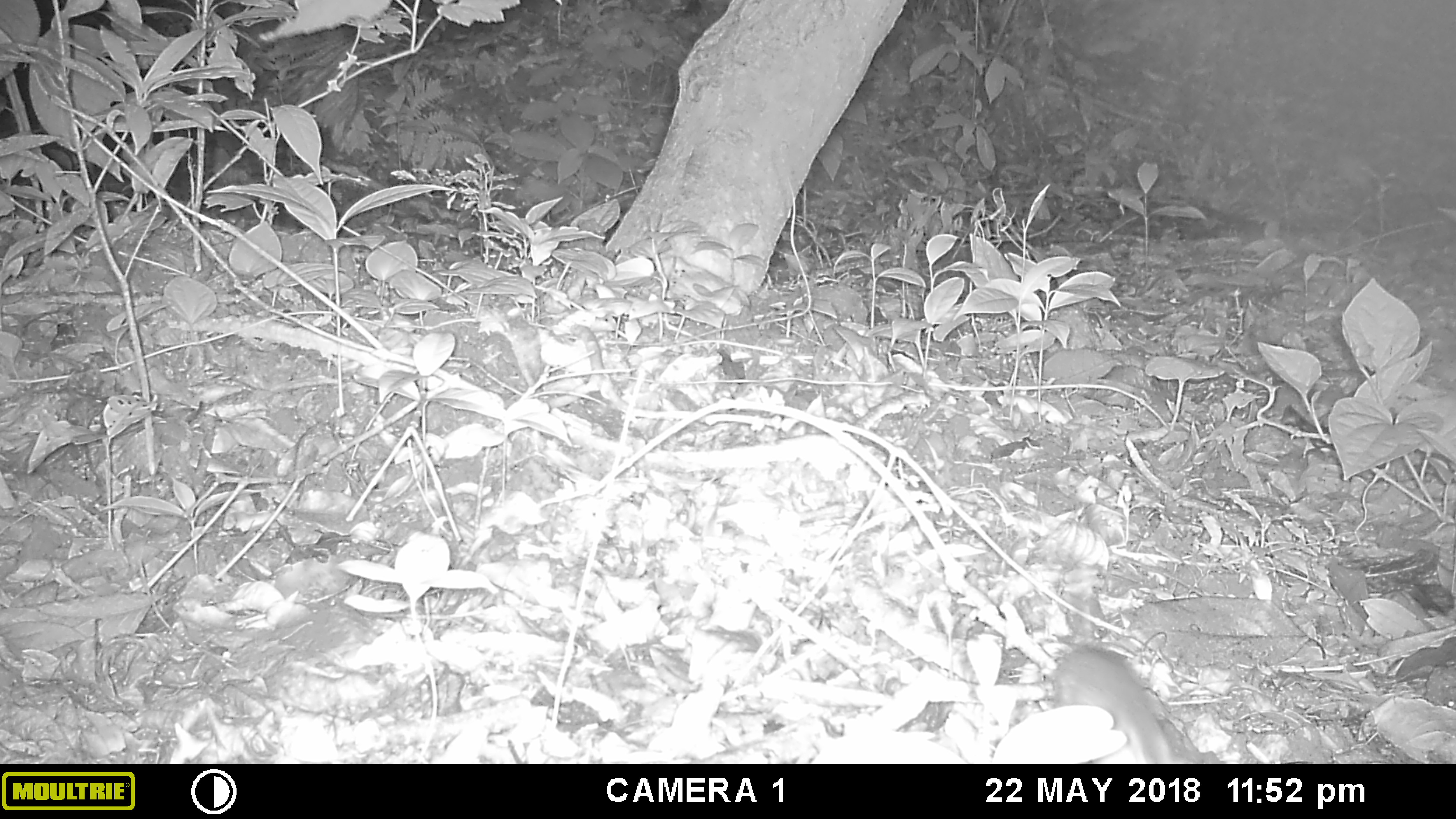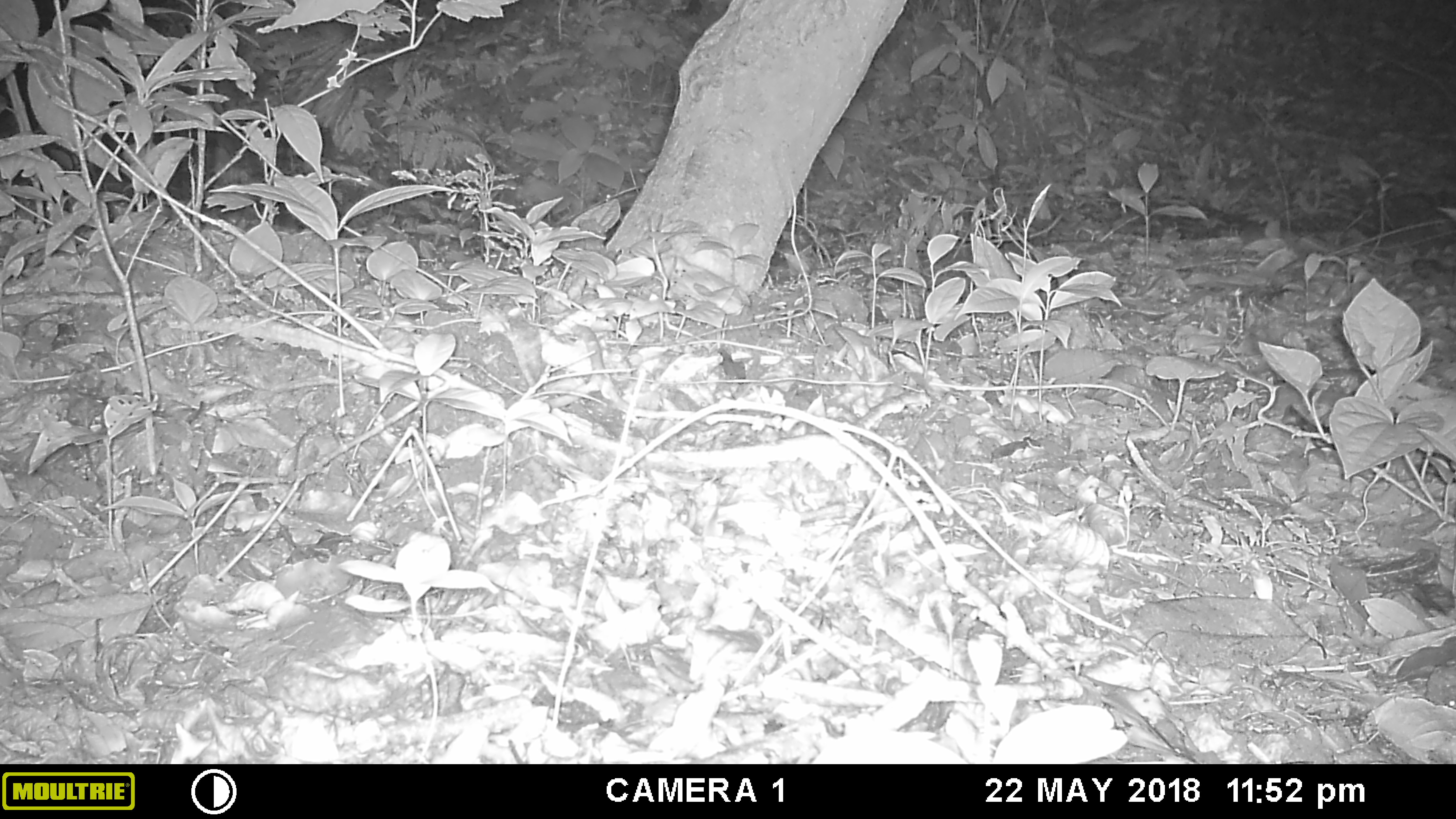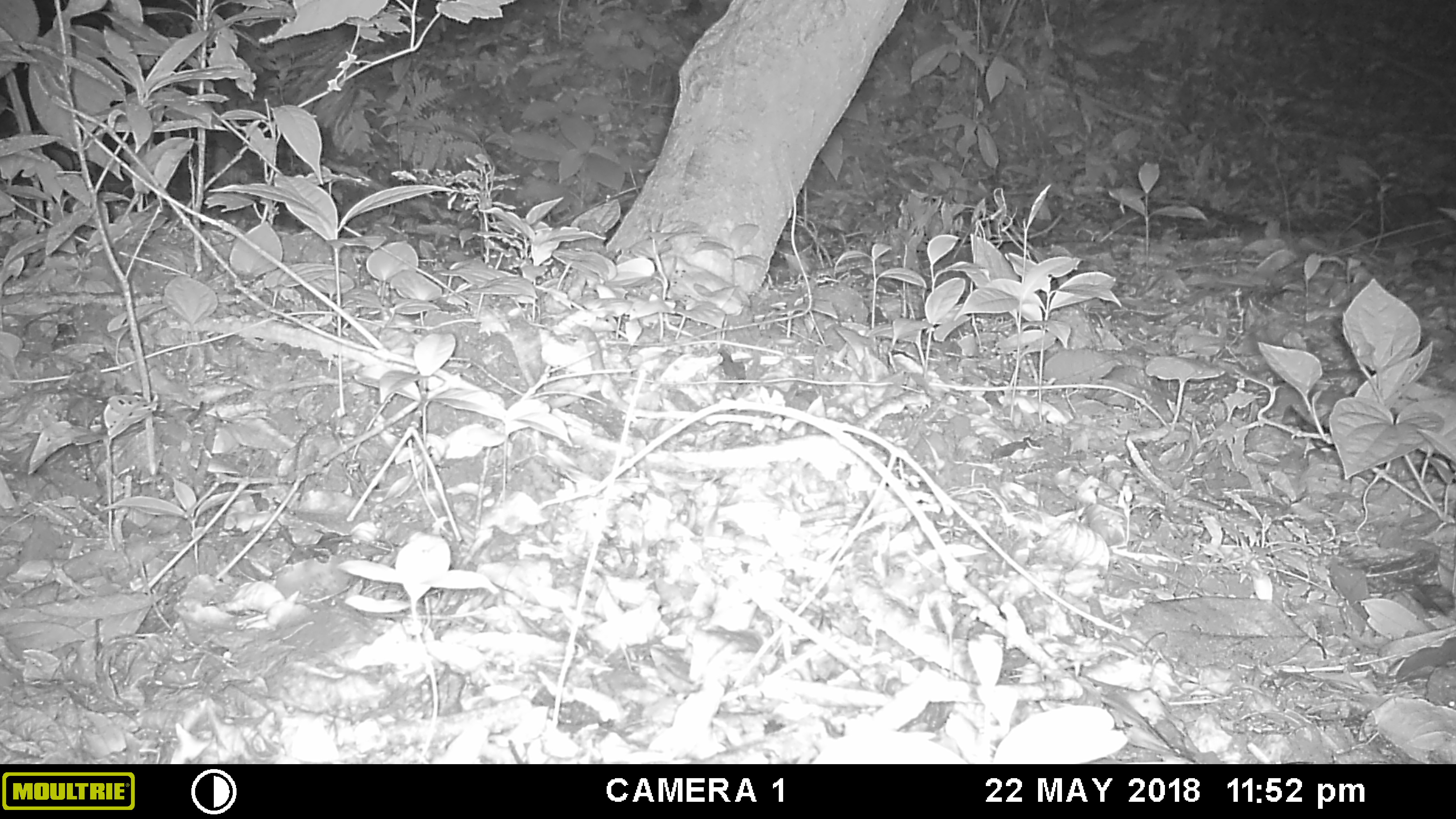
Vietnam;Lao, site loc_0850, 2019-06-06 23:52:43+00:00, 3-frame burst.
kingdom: Animalia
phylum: Chordata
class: Mammalia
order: Rodentia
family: Muridae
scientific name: Muridae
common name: old-world mice and rats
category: unidentified murid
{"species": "unidentified murid (old-world mice and rats) (Muridae)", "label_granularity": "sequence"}